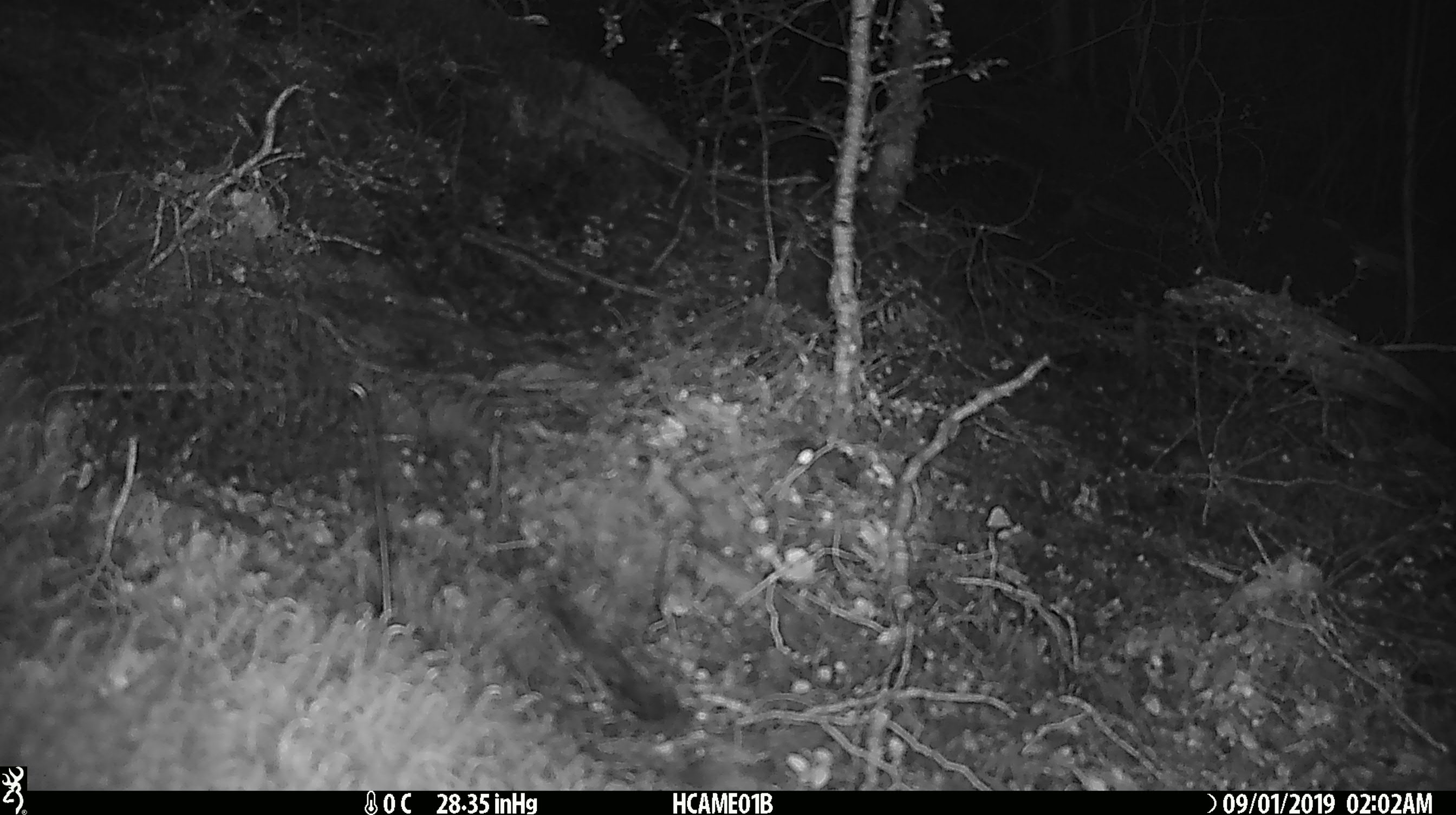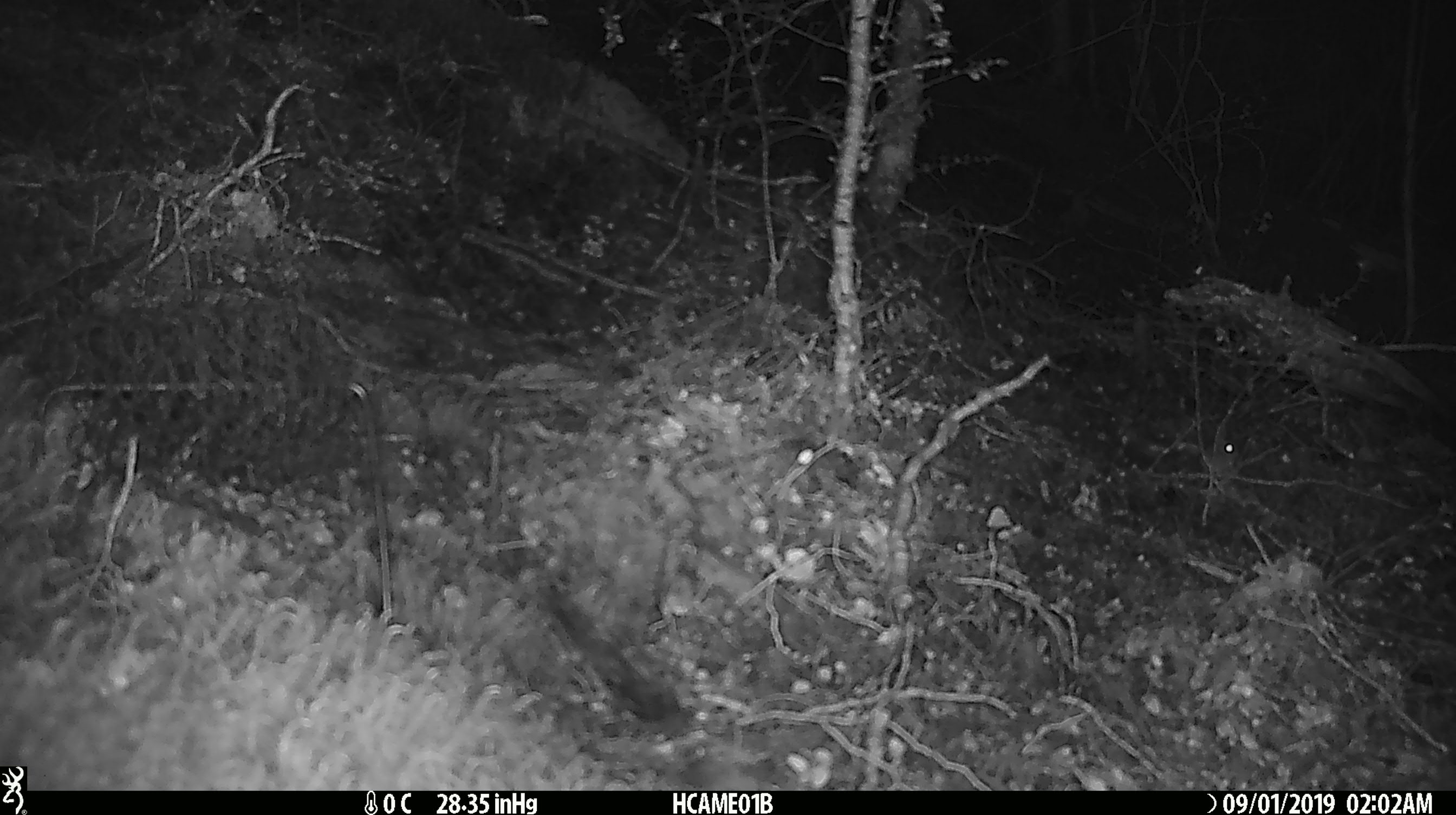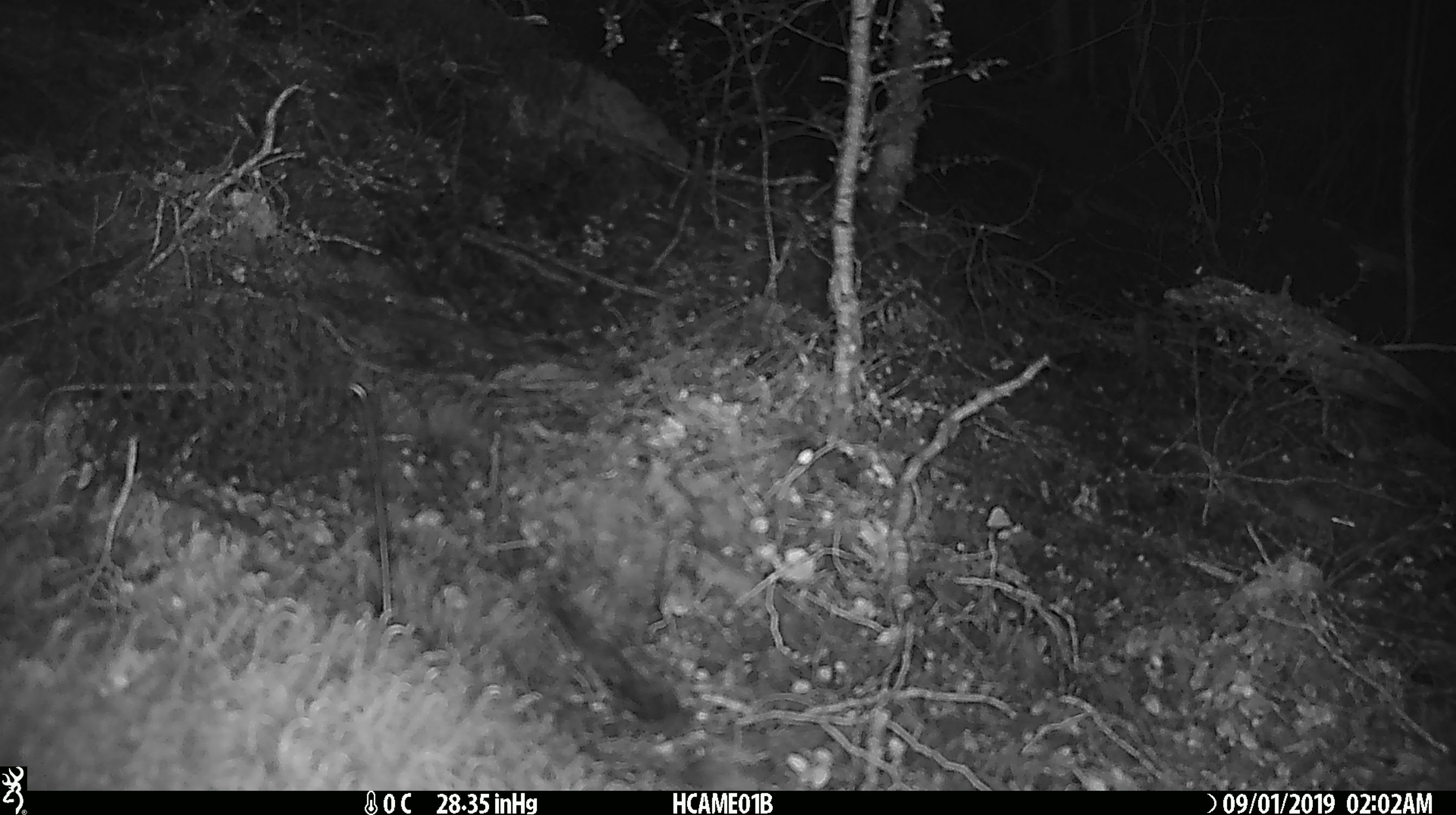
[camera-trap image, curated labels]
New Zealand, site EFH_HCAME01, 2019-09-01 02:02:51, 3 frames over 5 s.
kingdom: Animalia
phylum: Chordata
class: Mammalia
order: Rodentia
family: Muridae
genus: Mus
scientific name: Mus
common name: mouse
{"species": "mouse (Mus)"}